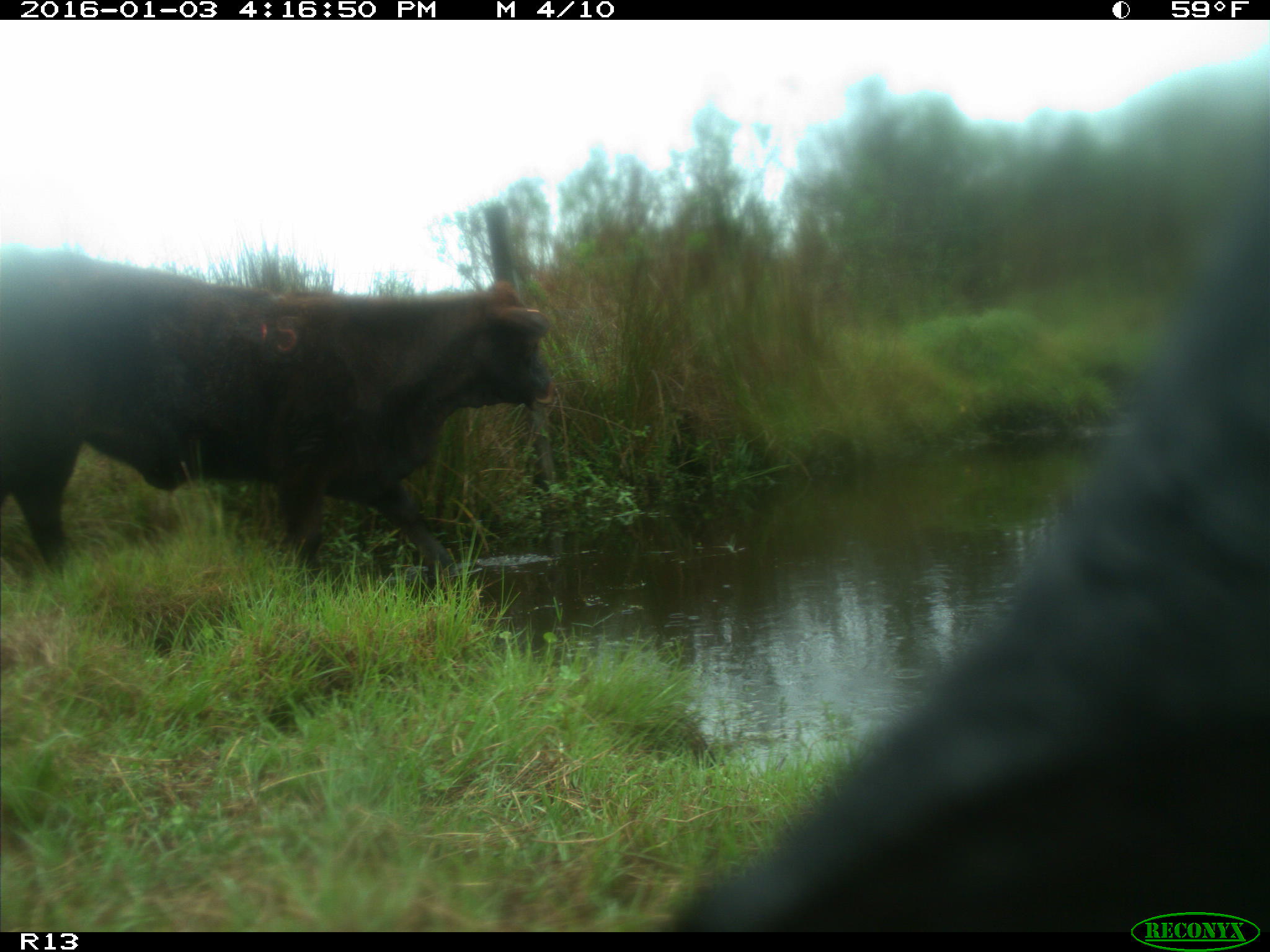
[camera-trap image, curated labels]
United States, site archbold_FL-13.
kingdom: Animalia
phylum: Chordata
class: Mammalia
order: Artiodactyla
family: Bovidae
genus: Bos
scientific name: Bos taurus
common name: domestic cow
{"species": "Bos taurus (domestic cow)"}